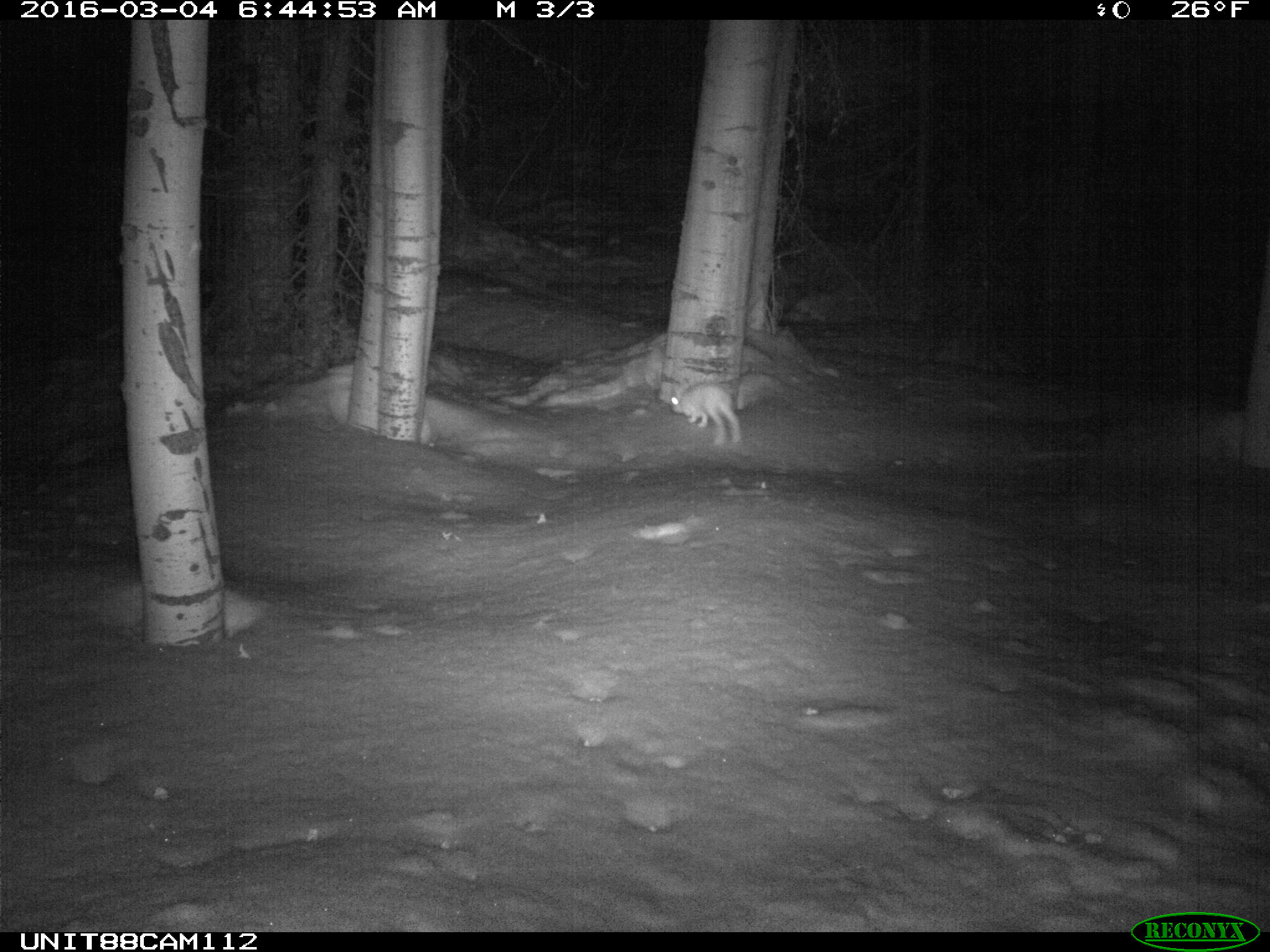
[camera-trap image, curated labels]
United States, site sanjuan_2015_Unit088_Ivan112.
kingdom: Animalia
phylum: Chordata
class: Mammalia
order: Lagomorpha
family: Leporidae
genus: Lepus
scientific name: Lepus americanus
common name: snowshoe hare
Lepus americanus (snowshoe hare).